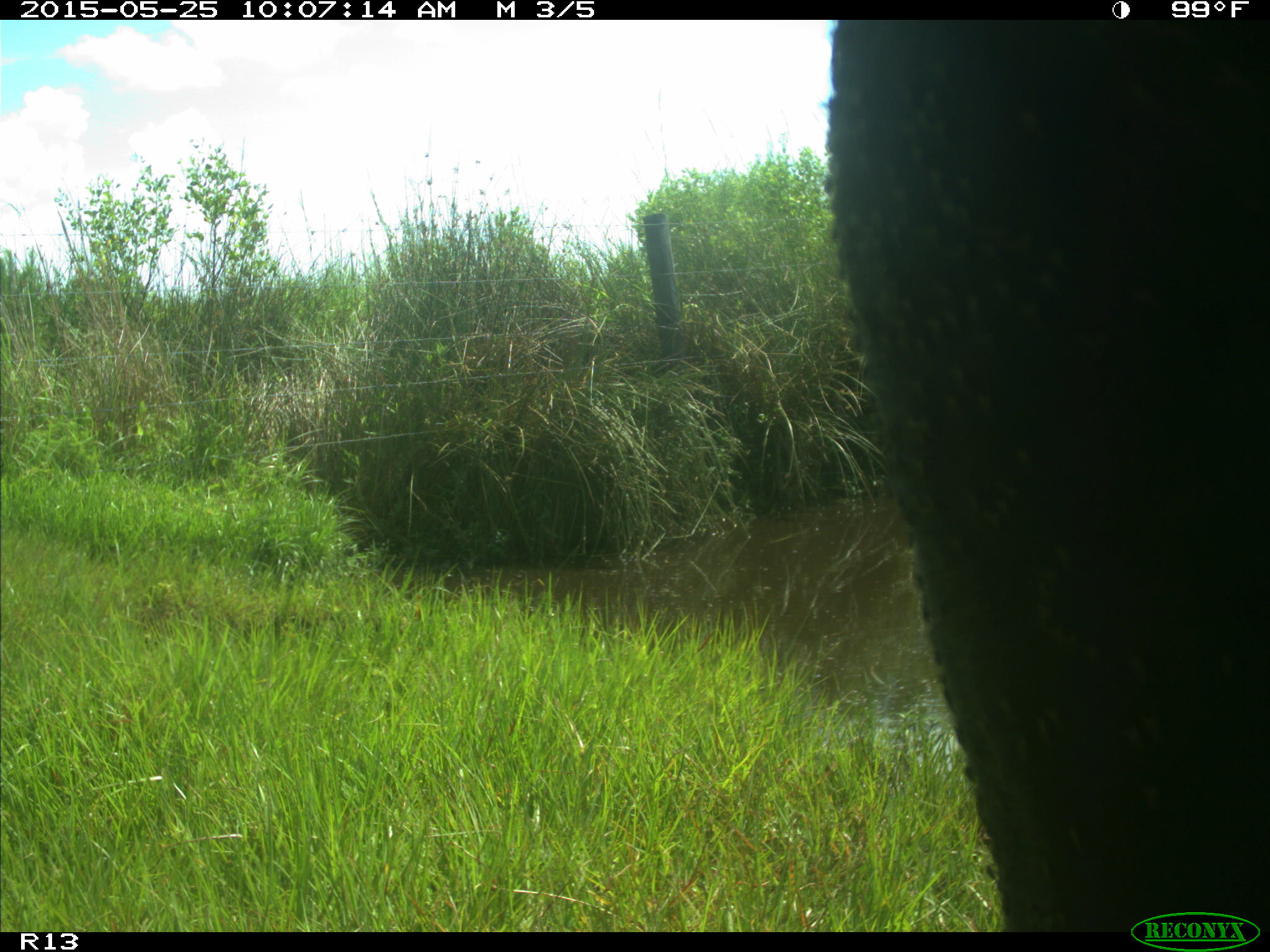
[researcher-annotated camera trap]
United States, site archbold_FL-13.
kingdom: Animalia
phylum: Chordata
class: Mammalia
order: Artiodactyla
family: Bovidae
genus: Bos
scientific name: Bos taurus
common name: domestic cow